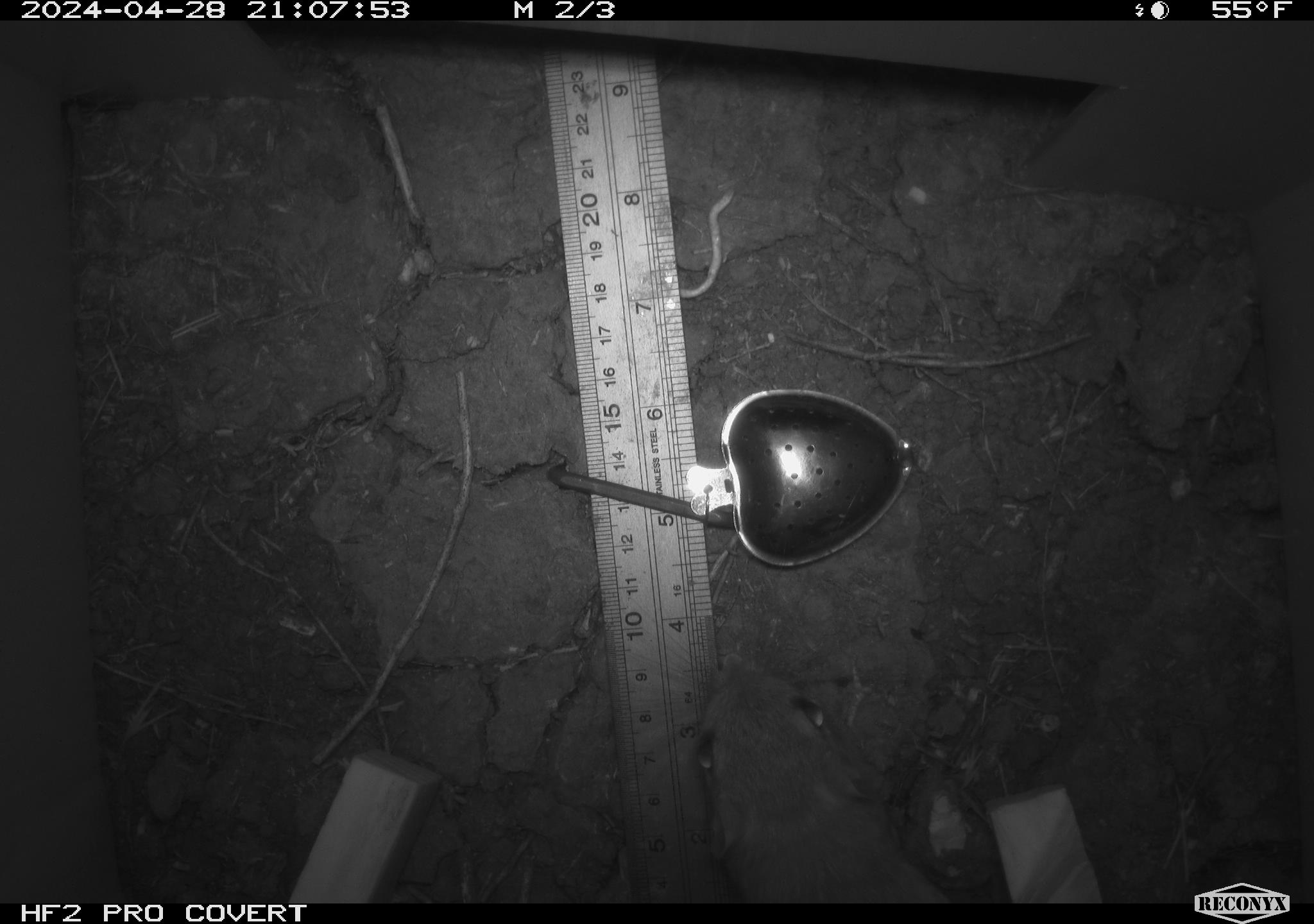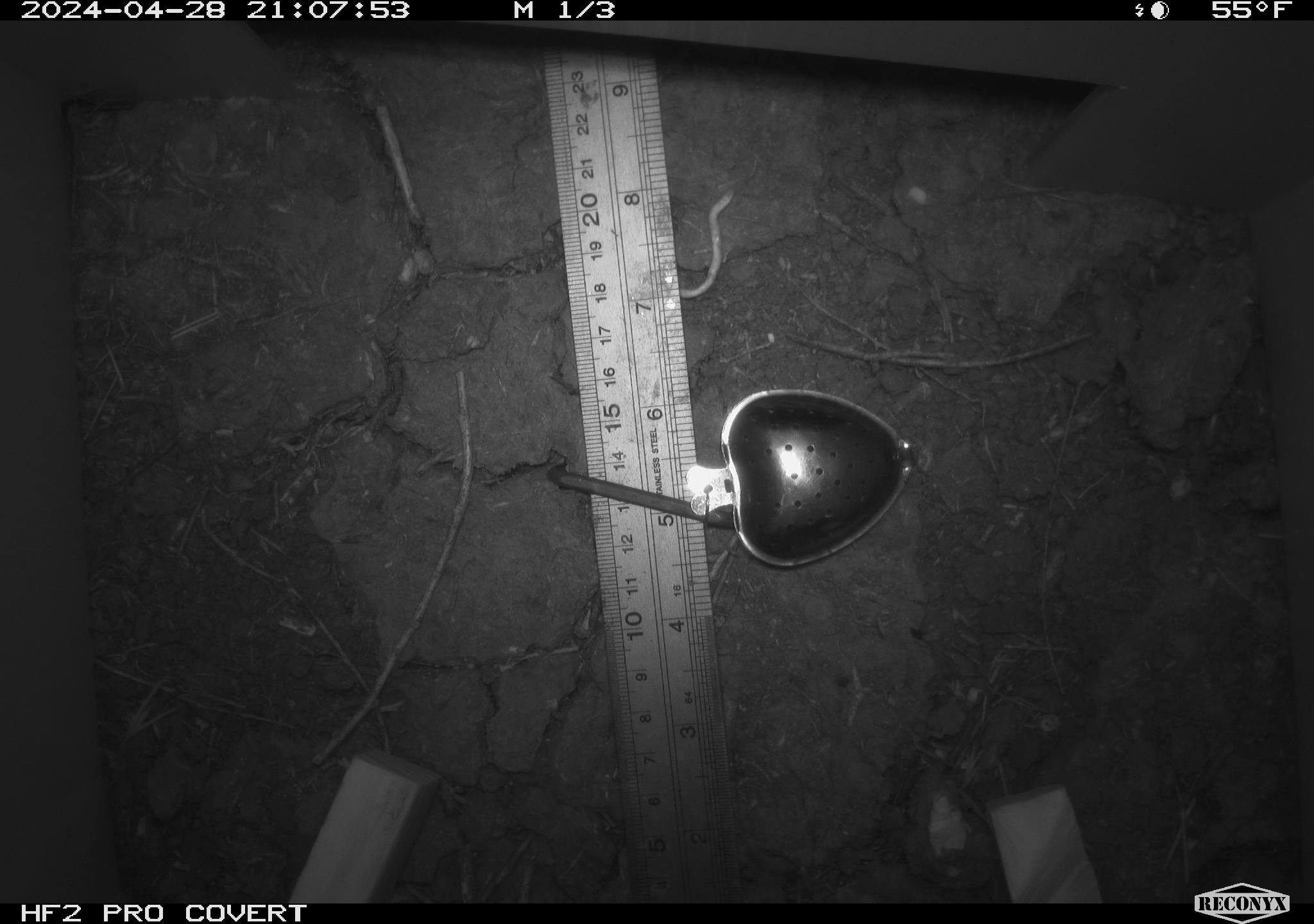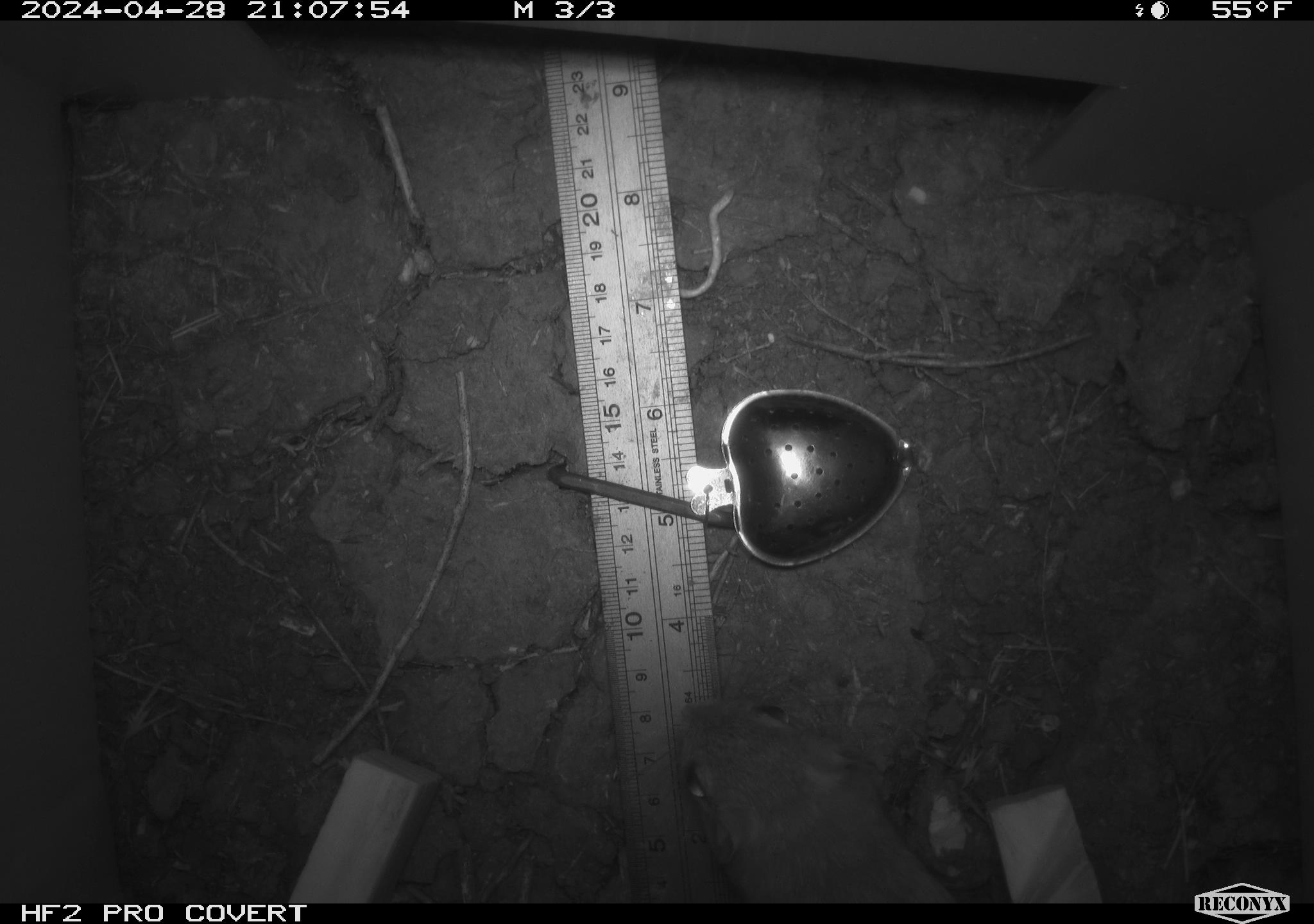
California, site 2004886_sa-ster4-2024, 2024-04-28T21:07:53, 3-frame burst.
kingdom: Animalia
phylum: Chordata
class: Mammalia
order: Rodentia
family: Heteromyidae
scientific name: Heteromyidae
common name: kangaroo rats and pocket mice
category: heteromyidae family